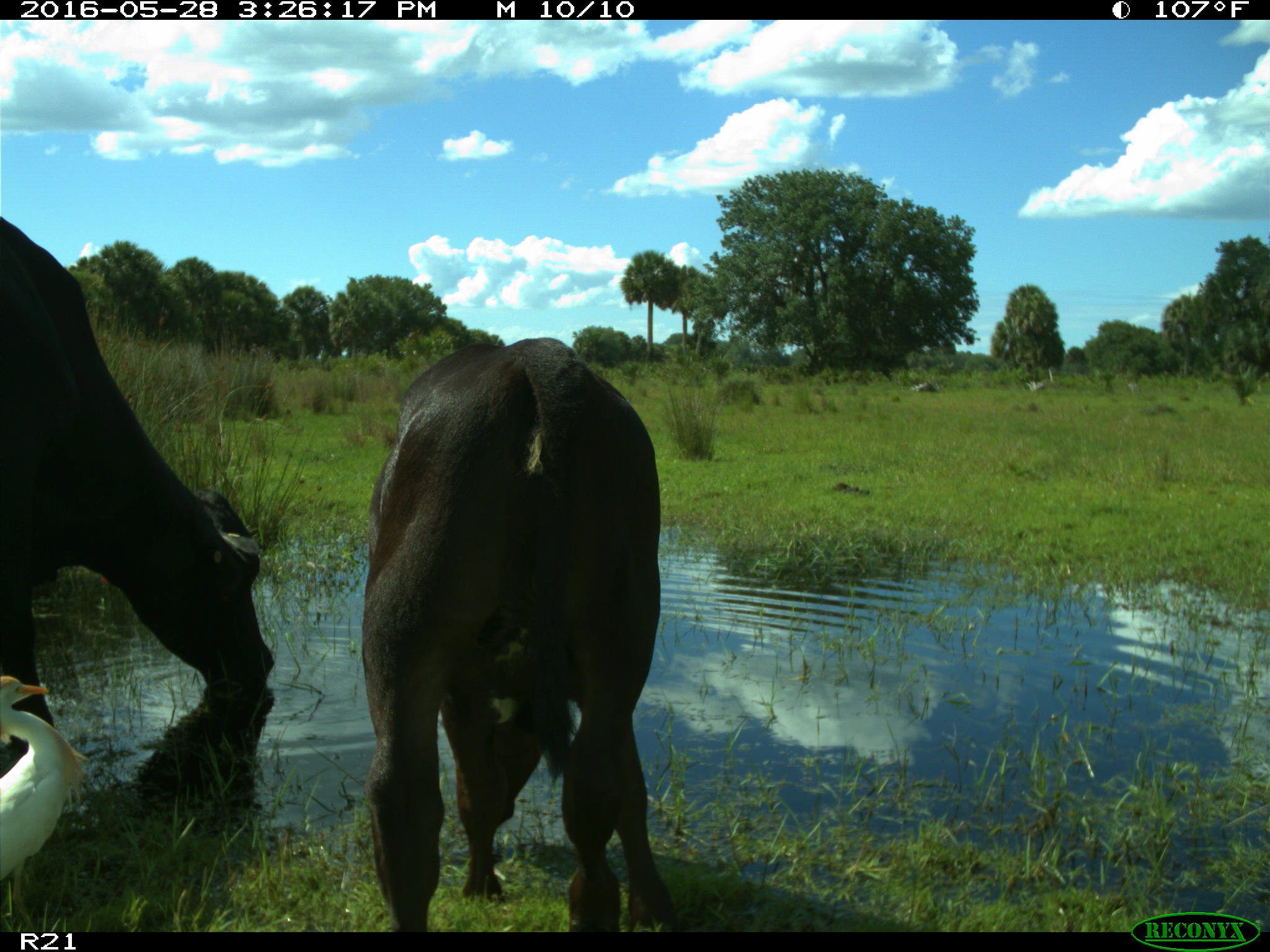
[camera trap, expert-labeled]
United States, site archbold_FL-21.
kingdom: Animalia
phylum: Chordata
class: Mammalia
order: Artiodactyla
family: Bovidae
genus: Bos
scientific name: Bos taurus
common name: domestic cow